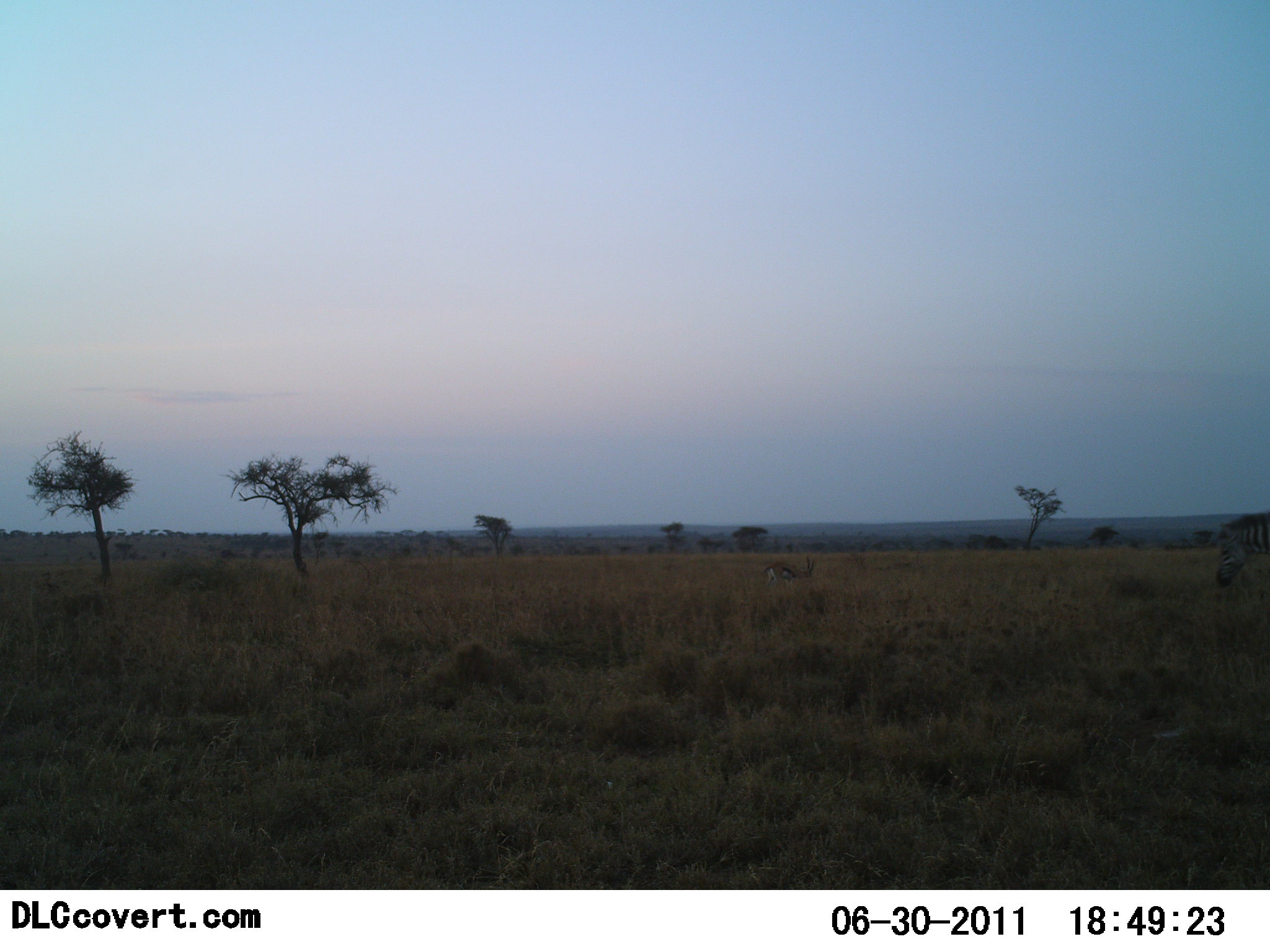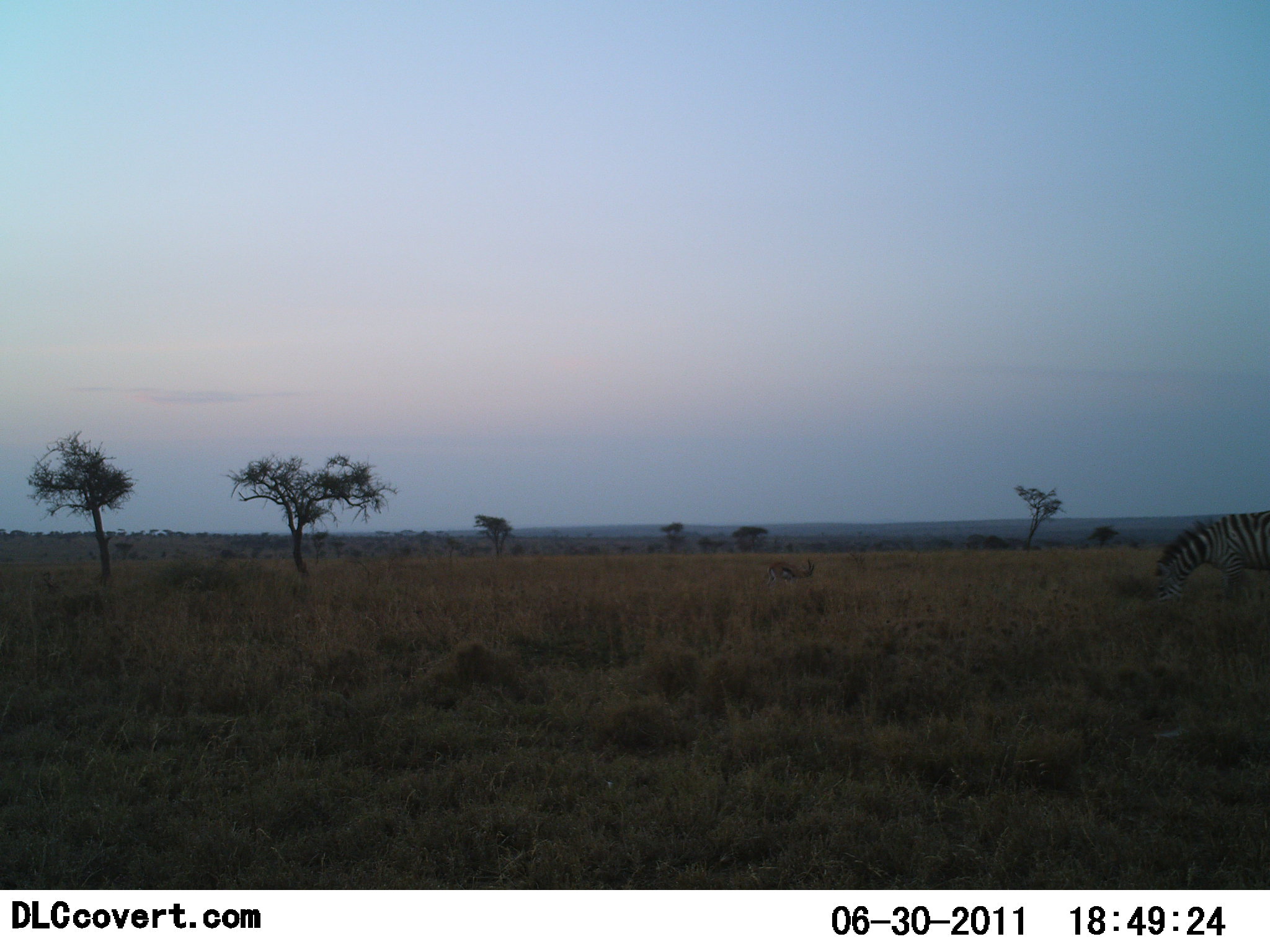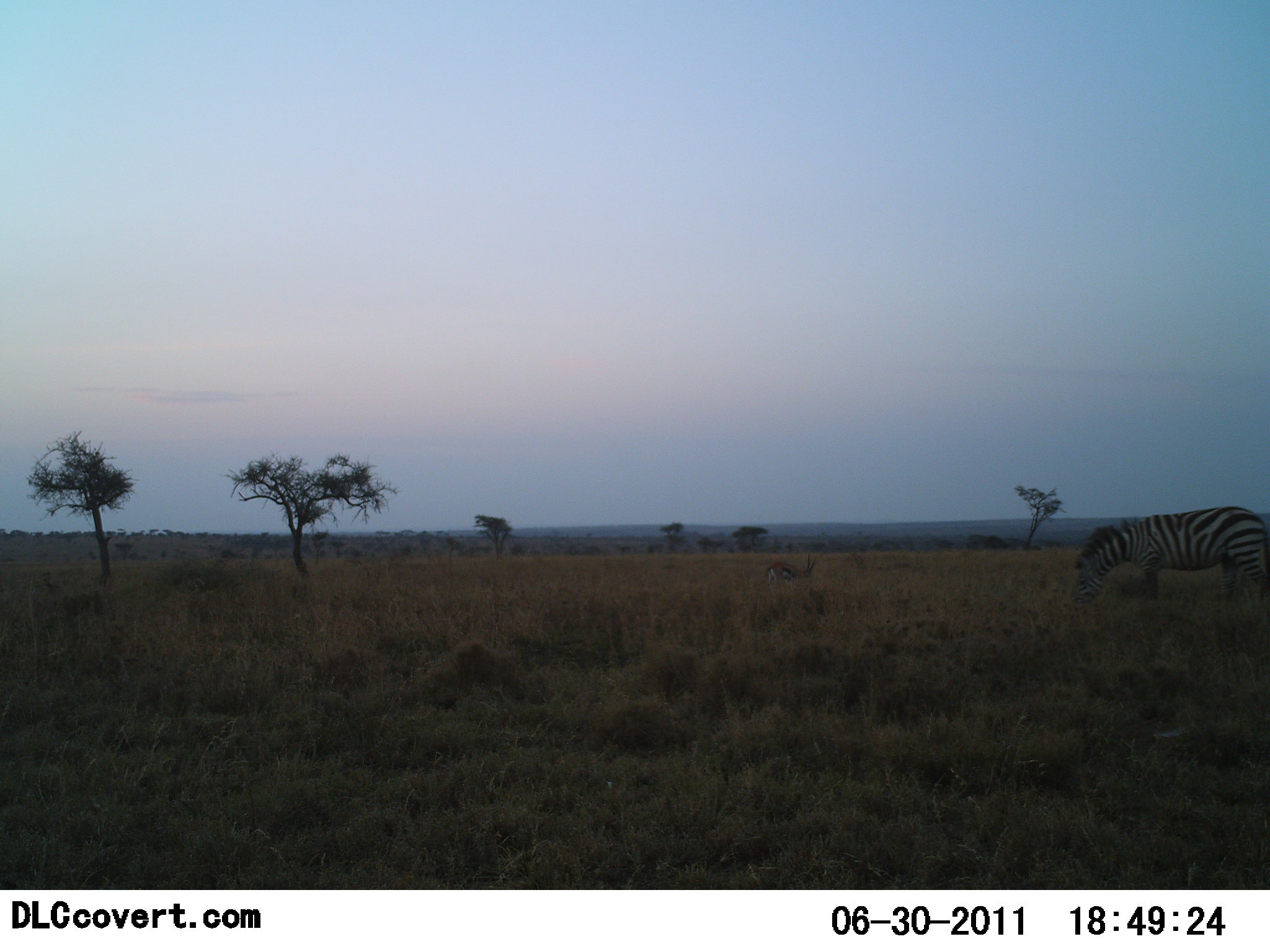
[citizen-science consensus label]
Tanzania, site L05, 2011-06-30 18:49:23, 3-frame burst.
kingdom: Animalia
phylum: Chordata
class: Mammalia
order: Artiodactyla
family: Bovidae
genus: Eudorcas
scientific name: Eudorcas thomsonii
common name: thomson's gazelle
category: gazellethomsons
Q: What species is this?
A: Gazellethomsons (thomson's gazelle) (Eudorcas thomsonii).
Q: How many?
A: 1.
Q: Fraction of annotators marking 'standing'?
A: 75%.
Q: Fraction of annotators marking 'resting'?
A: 8%.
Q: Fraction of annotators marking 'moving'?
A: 0%.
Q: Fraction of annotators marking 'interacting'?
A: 0%.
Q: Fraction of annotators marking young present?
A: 0%.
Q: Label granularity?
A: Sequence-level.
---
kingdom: Animalia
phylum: Chordata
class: Mammalia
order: Perissodactyla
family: Equidae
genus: Equus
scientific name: Equus quagga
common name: plains zebra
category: zebra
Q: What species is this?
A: Zebra (plains zebra) (Equus quagga).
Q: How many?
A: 1.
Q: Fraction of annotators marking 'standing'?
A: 5%.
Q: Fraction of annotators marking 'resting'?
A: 0%.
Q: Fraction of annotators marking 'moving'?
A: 77%.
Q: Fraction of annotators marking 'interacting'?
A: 0%.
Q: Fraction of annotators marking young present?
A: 0%.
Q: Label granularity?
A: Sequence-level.